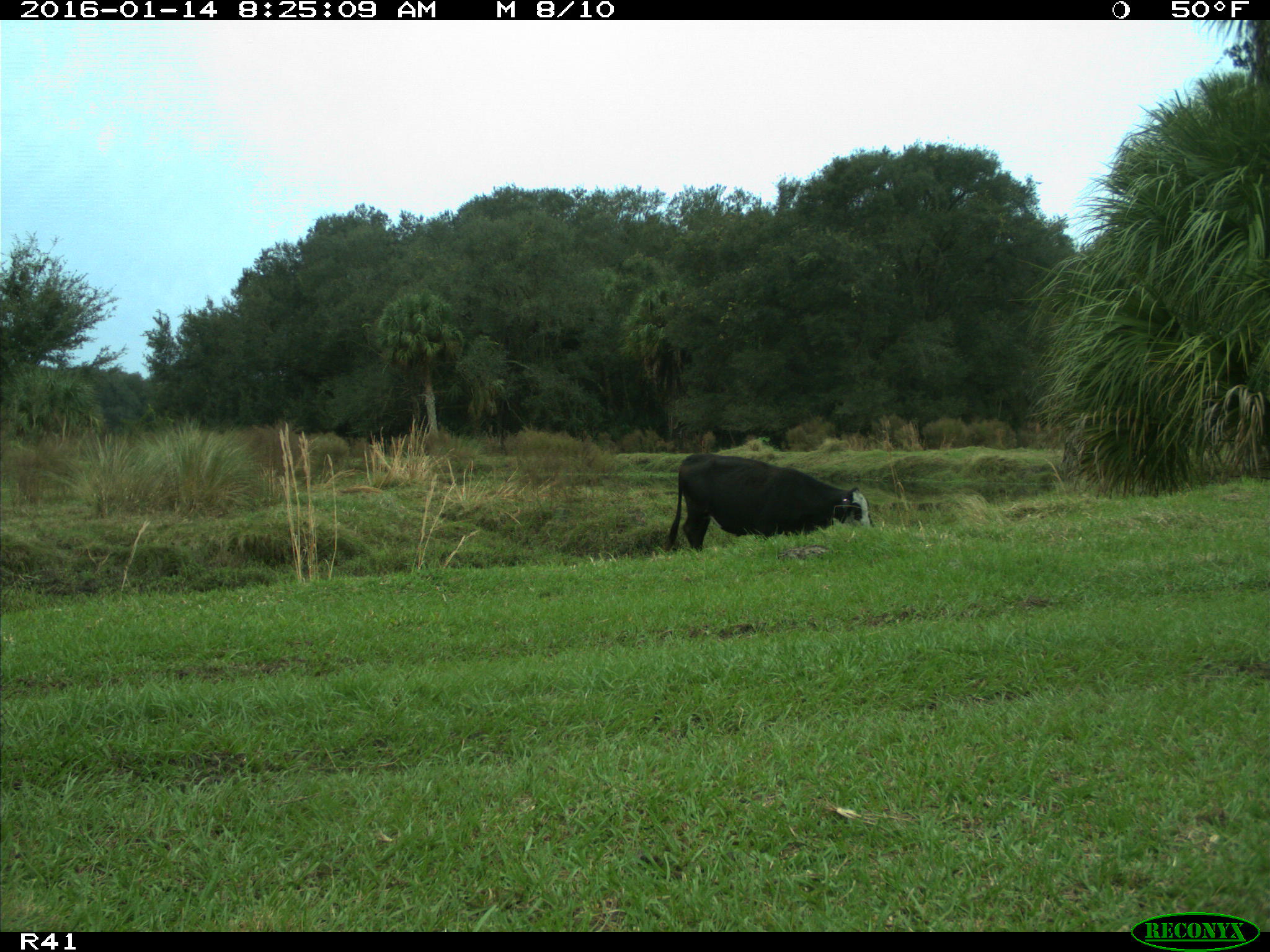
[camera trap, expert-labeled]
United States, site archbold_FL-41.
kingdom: Animalia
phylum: Chordata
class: Mammalia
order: Artiodactyla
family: Bovidae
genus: Bos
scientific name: Bos taurus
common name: domestic cow